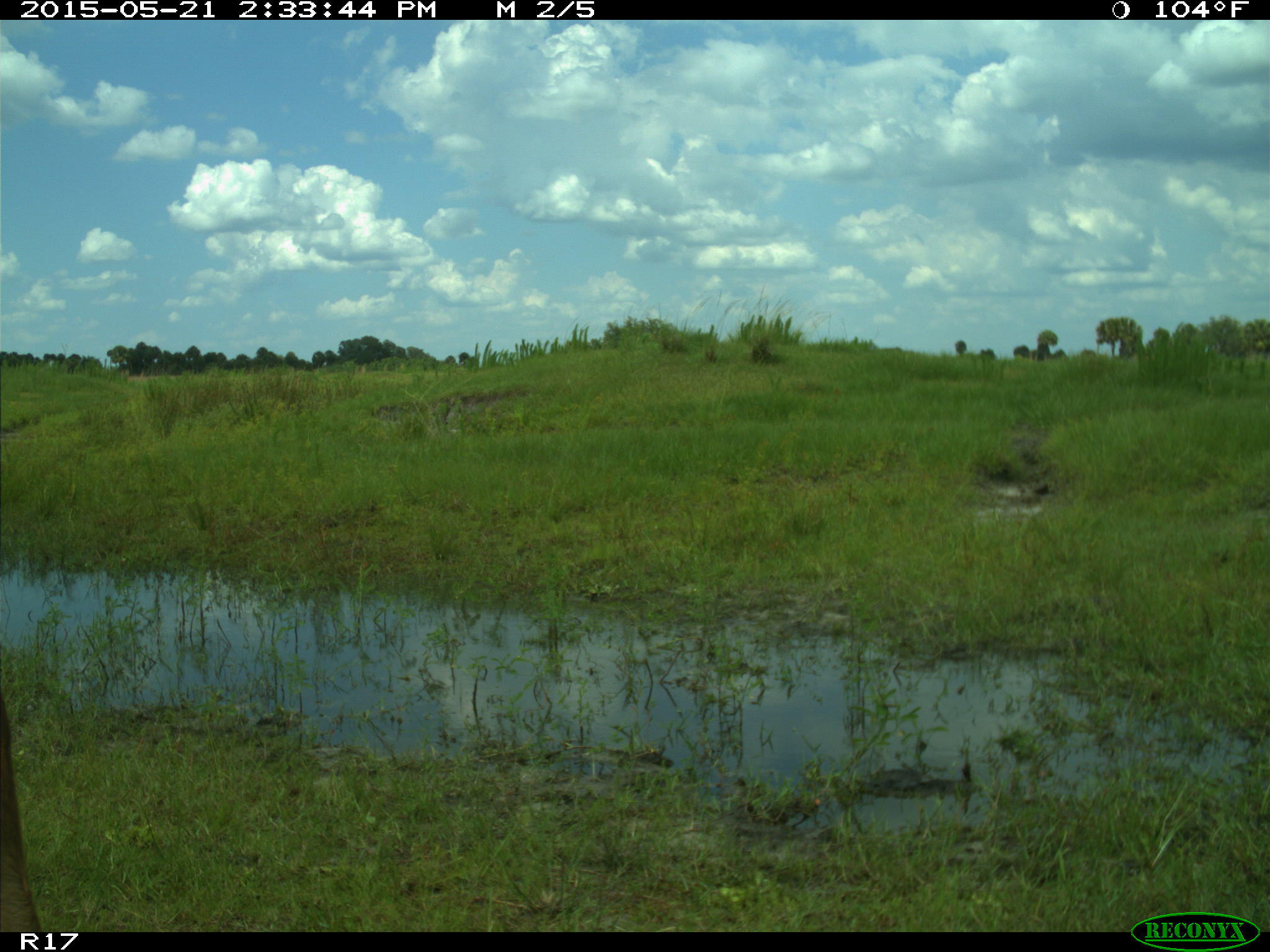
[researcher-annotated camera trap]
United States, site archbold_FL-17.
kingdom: Animalia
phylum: Chordata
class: Mammalia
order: Artiodactyla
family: Bovidae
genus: Bos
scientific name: Bos taurus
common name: domestic cow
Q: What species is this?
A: Bos taurus (domestic cow).